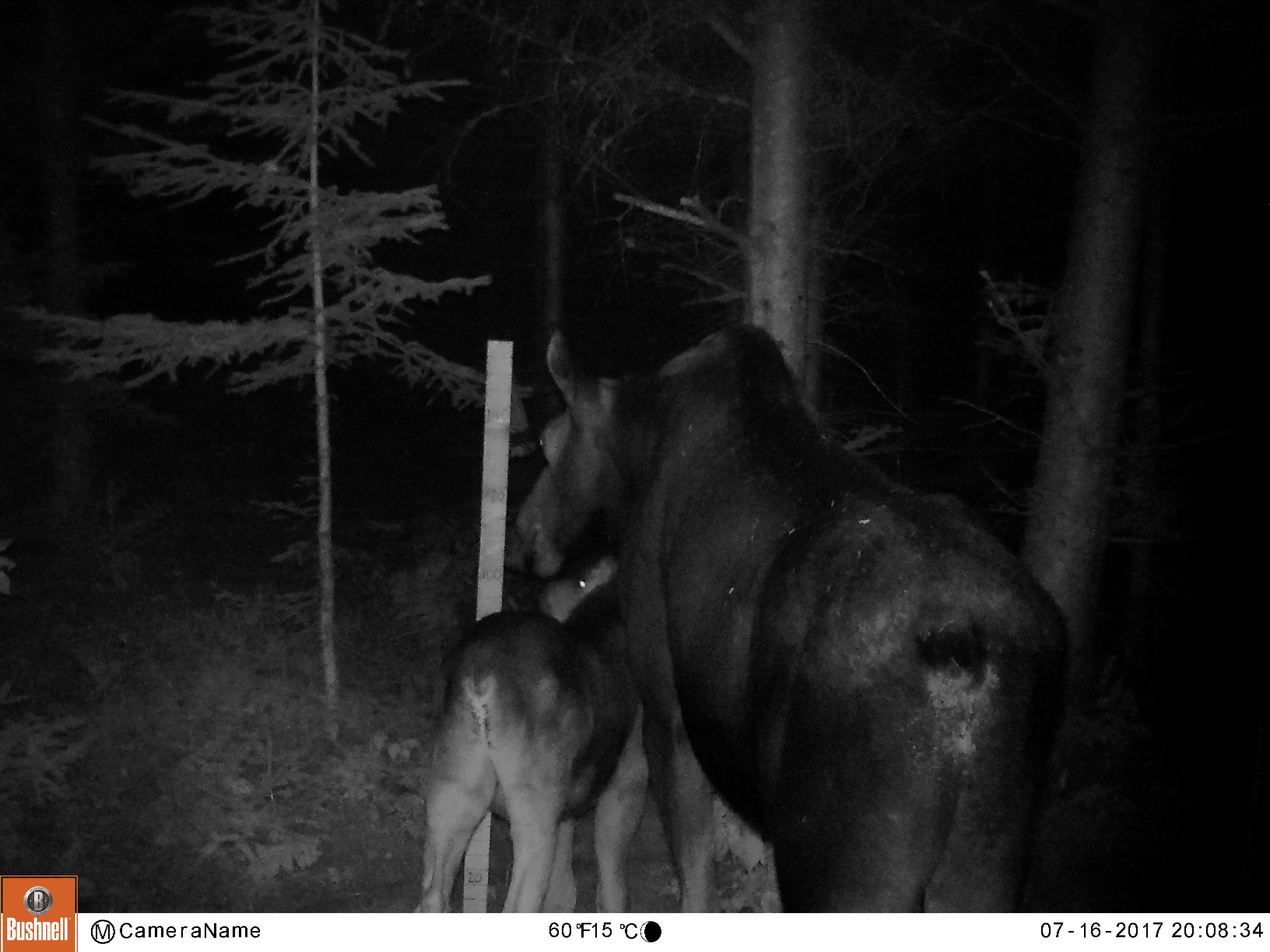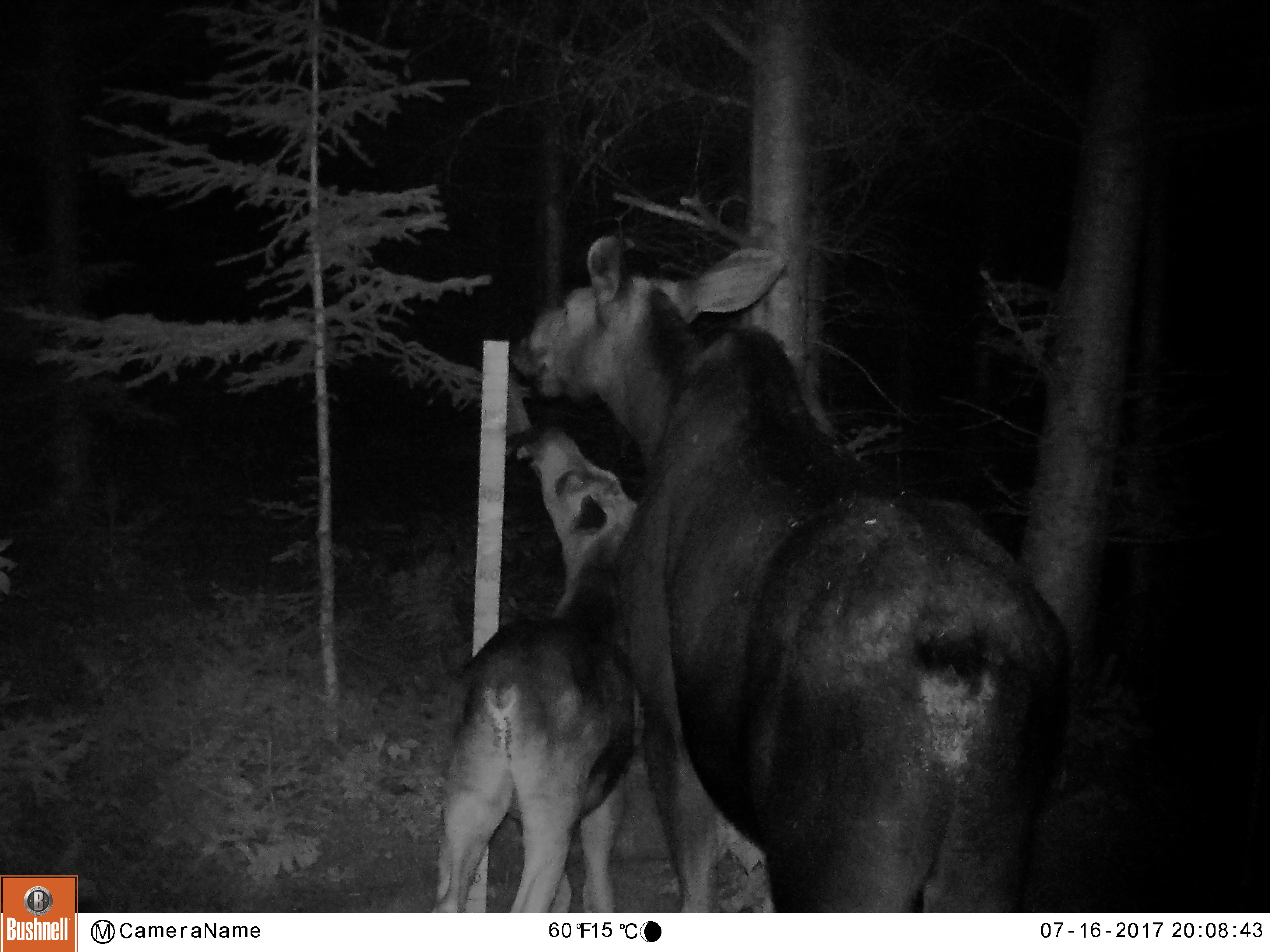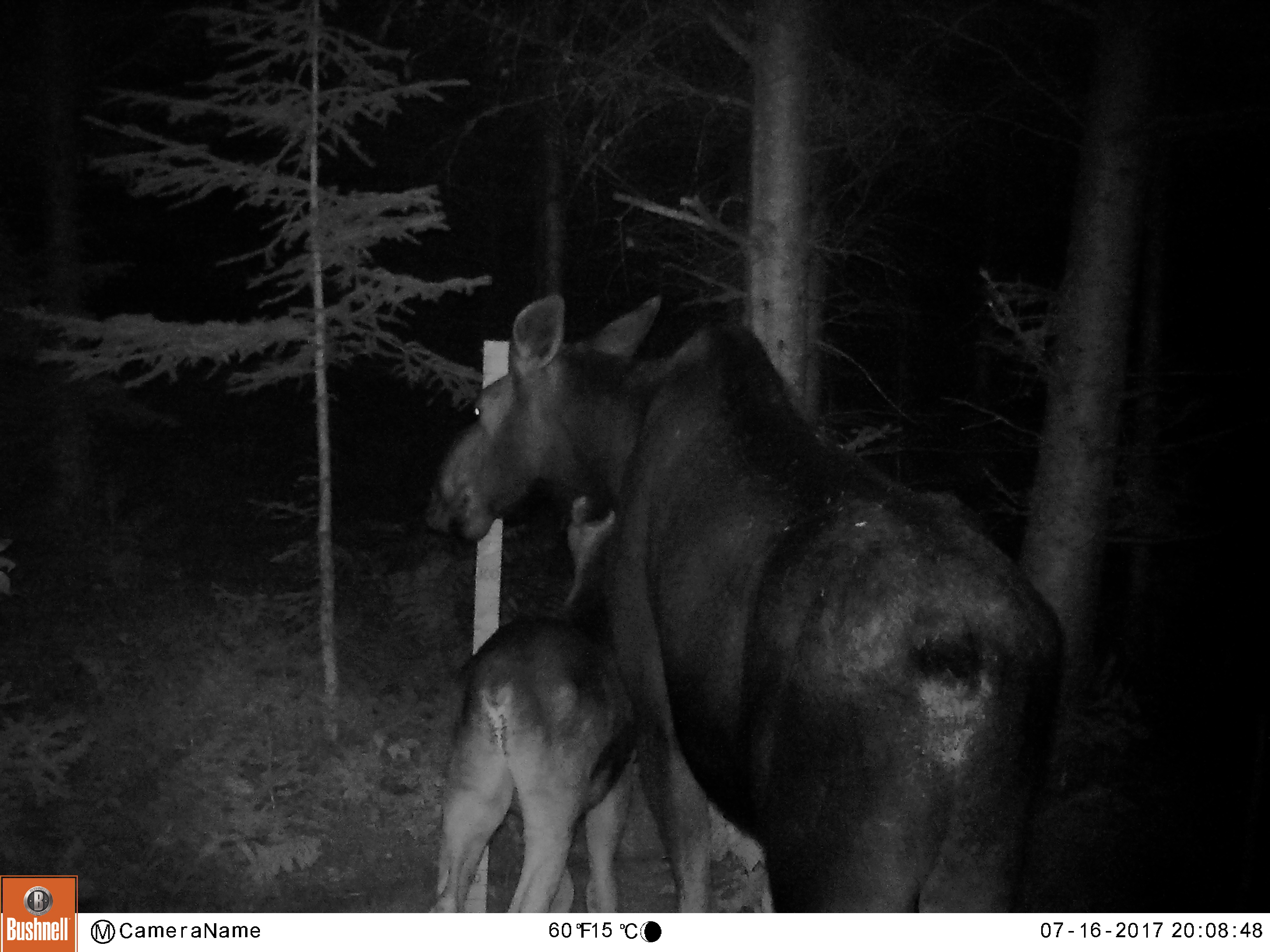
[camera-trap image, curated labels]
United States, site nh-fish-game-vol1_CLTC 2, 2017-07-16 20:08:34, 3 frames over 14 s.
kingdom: Animalia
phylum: Chordata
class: Mammalia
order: Artiodactyla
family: Cervidae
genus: Alces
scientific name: Alces alces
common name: moose